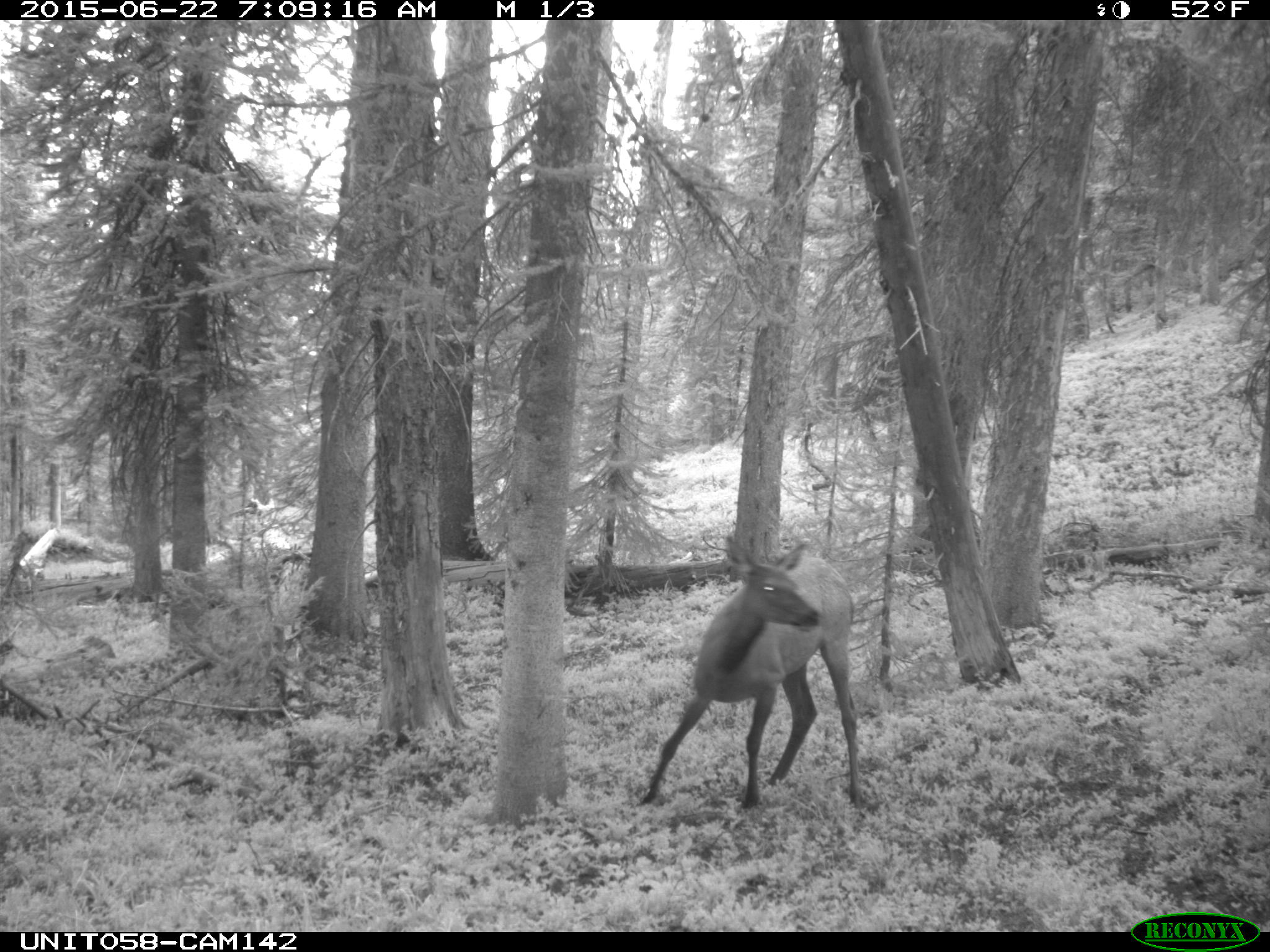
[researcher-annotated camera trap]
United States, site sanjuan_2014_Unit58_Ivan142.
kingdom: Animalia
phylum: Chordata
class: Mammalia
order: Artiodactyla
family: Cervidae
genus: Cervus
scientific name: Cervus elaphus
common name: red deer